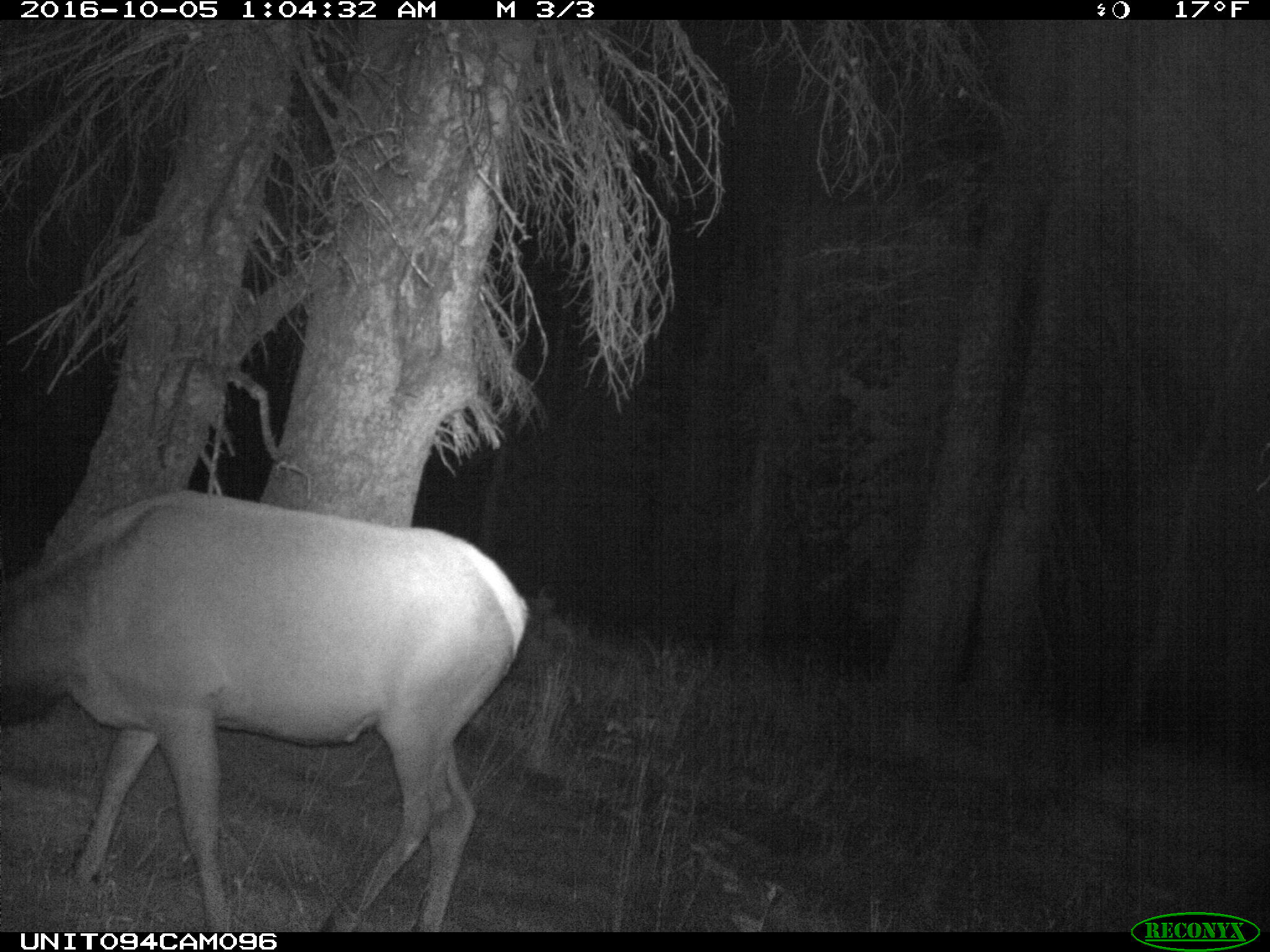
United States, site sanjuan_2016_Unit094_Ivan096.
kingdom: Animalia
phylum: Chordata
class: Mammalia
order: Artiodactyla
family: Cervidae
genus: Cervus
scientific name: Cervus elaphus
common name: red deer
Cervus elaphus (red deer).